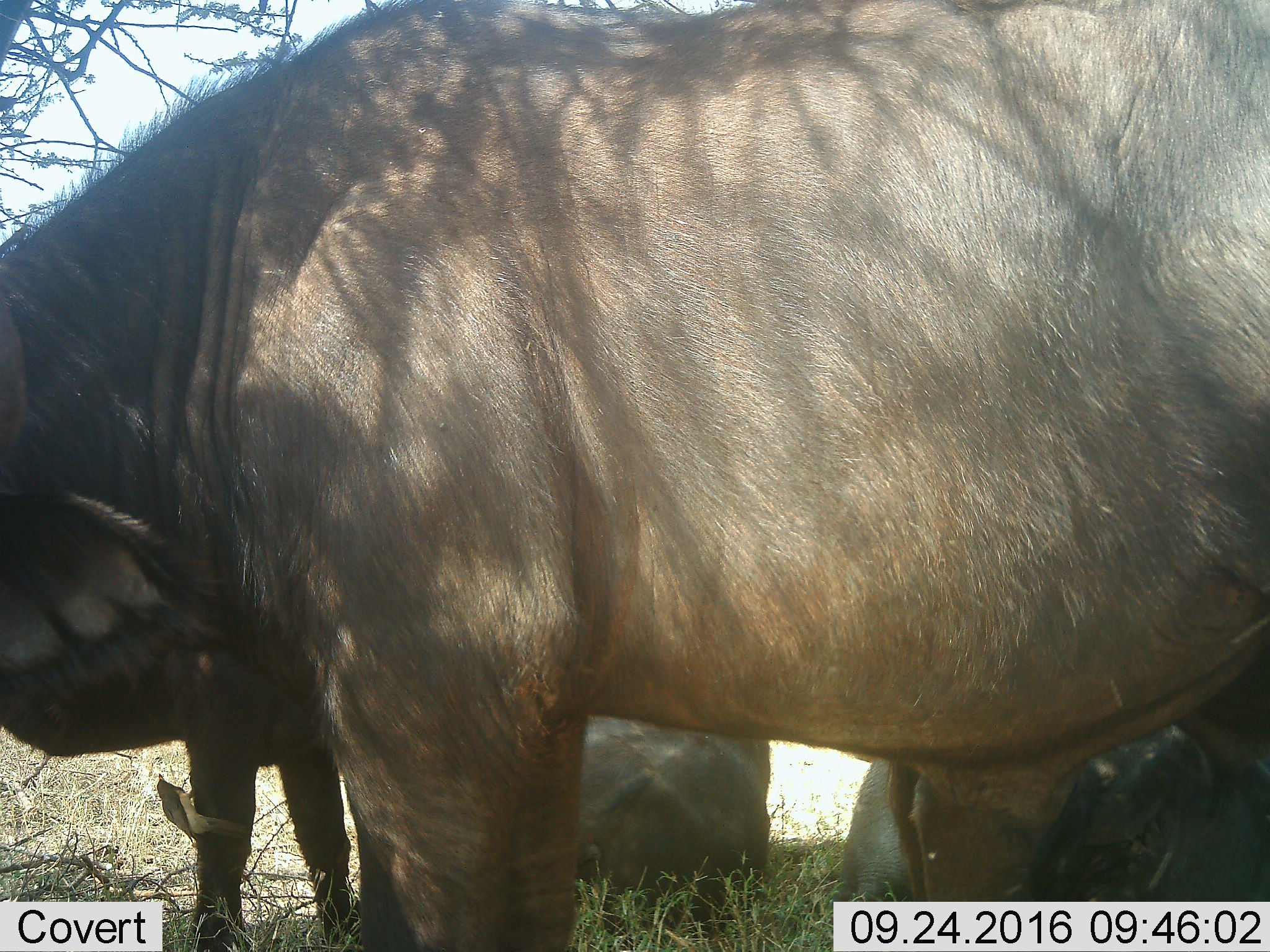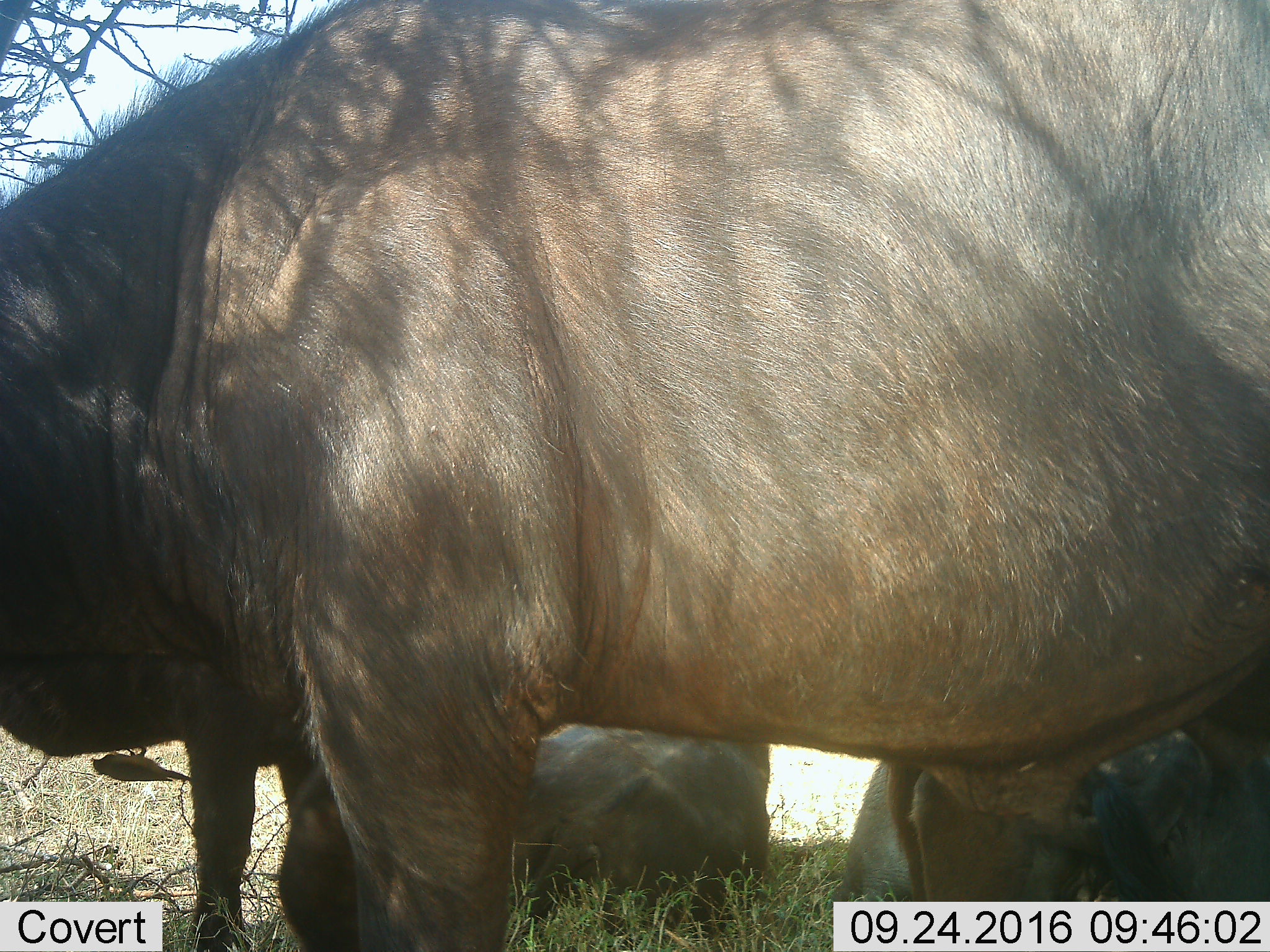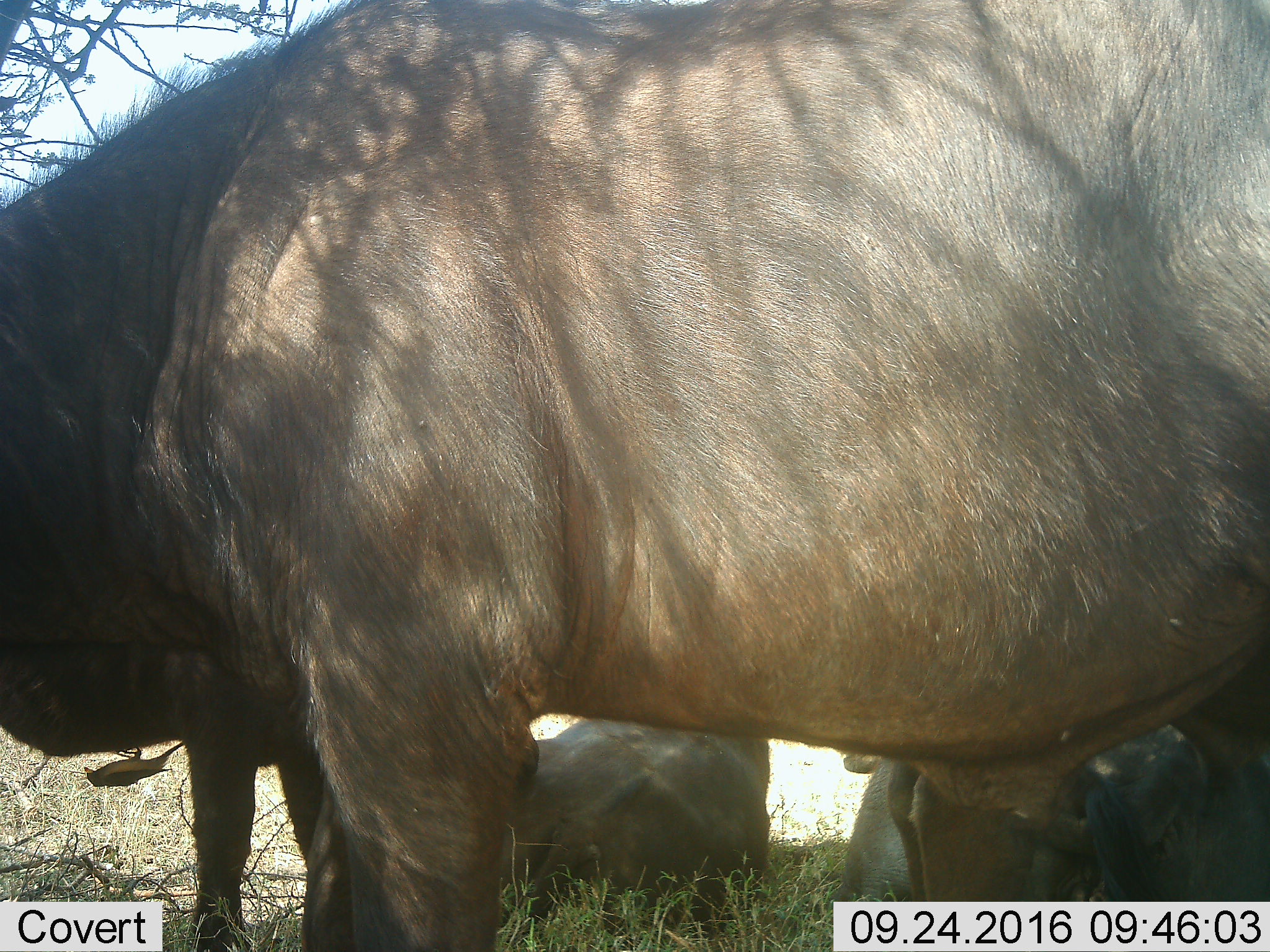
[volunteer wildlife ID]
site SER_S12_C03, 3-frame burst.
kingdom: Animalia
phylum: Chordata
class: Mammalia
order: Artiodactyla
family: Bovidae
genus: Syncerus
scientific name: Syncerus caffer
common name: african buffalo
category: buffalo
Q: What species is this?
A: Buffalo (african buffalo) (Syncerus caffer).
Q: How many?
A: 4.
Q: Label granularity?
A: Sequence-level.